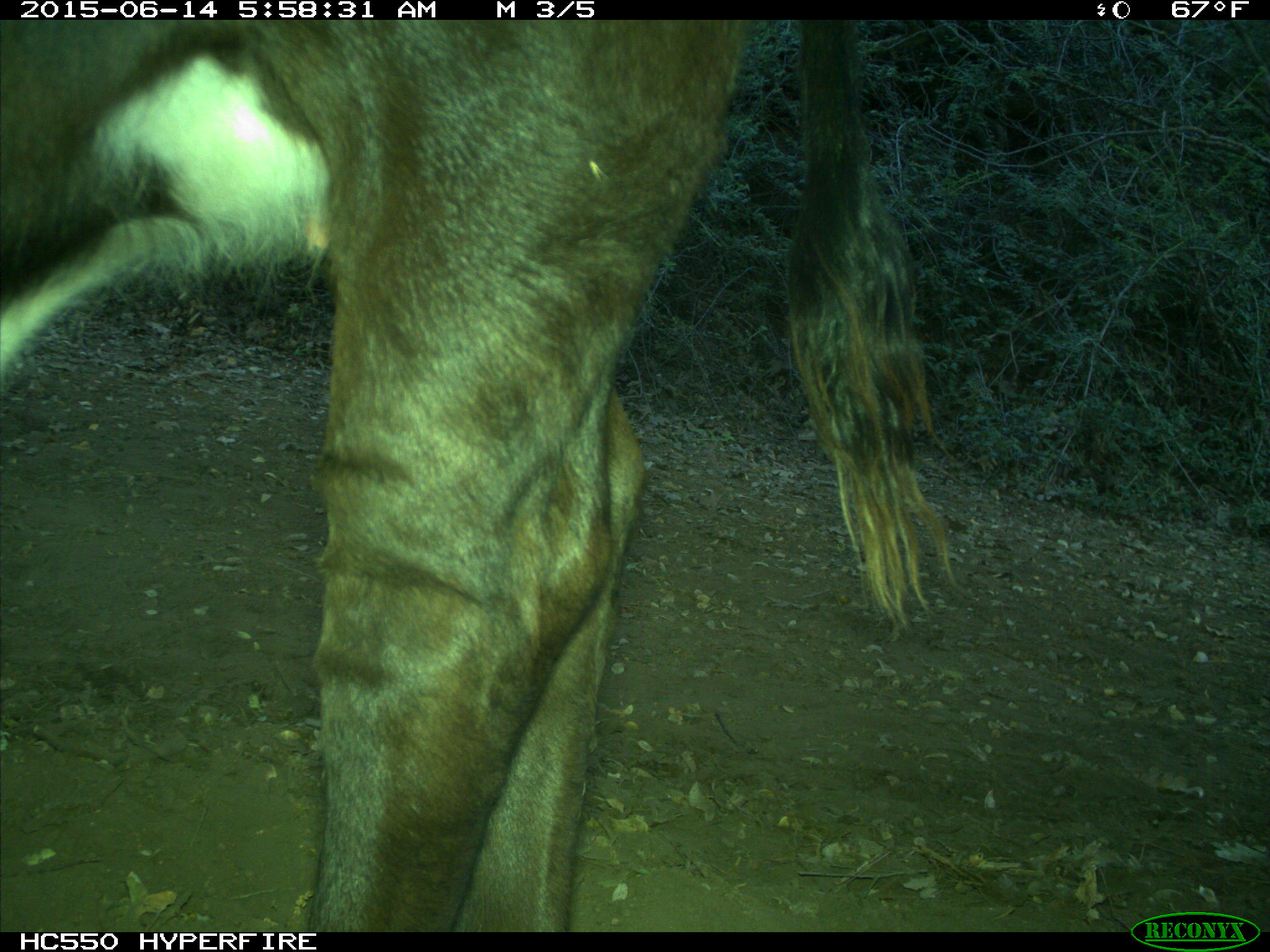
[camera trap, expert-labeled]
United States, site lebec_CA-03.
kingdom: Animalia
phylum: Chordata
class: Mammalia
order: Artiodactyla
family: Bovidae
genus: Bos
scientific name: Bos taurus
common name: domestic cow